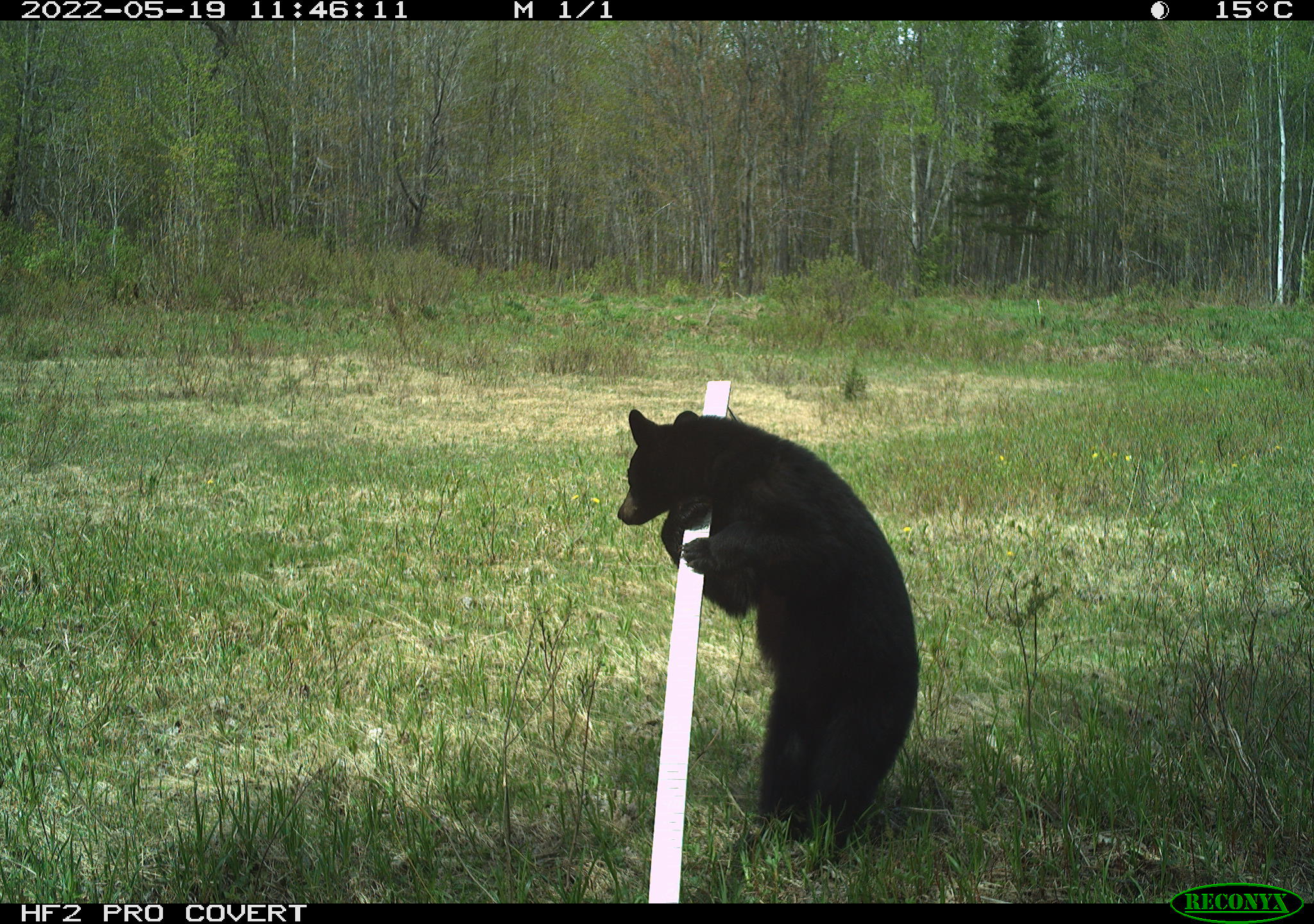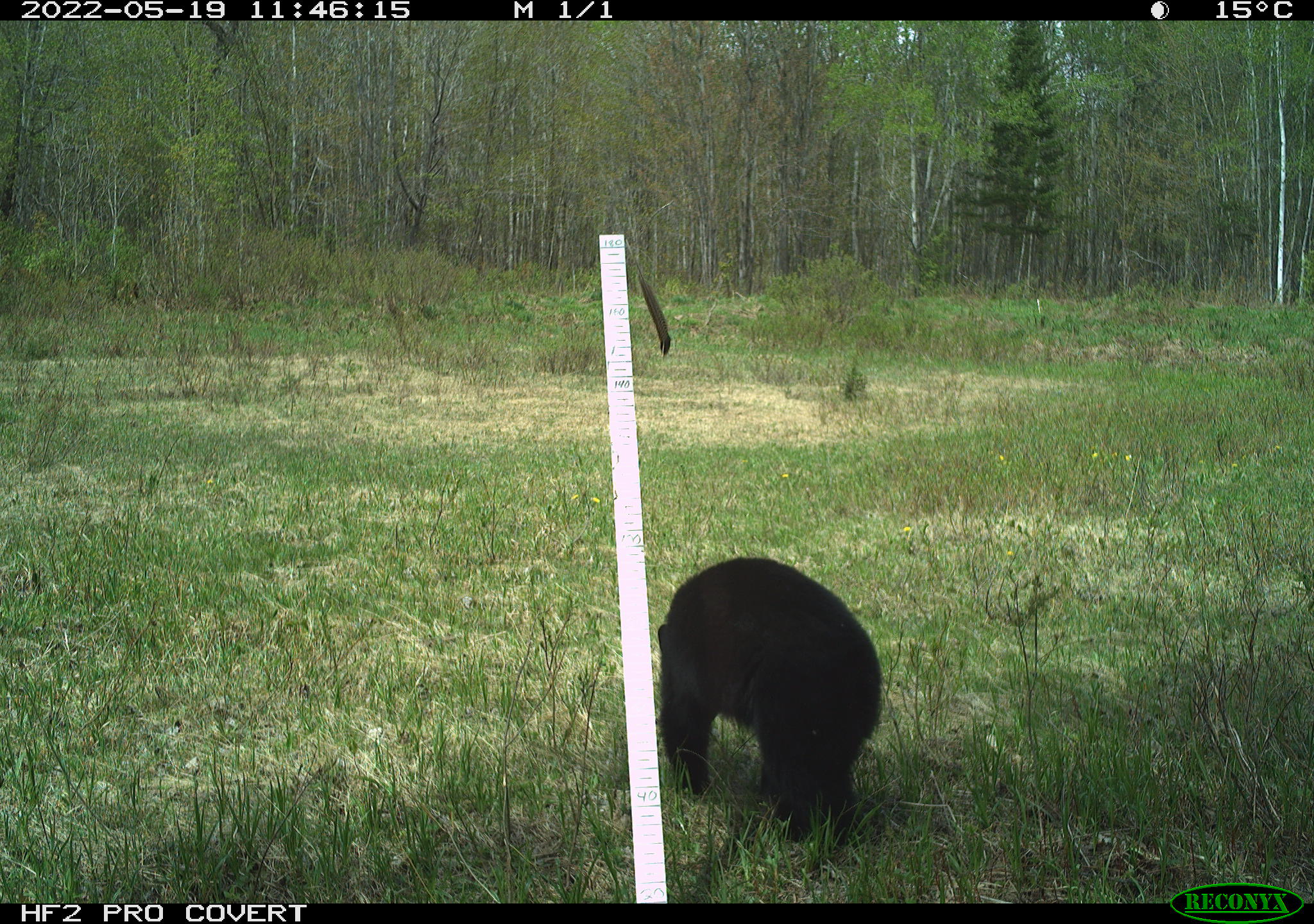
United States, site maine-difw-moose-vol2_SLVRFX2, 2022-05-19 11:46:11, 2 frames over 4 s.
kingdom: Animalia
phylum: Chordata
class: Mammalia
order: Carnivora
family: Ursidae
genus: Ursus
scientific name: Ursus americanus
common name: black bear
Black bear (Ursus americanus).